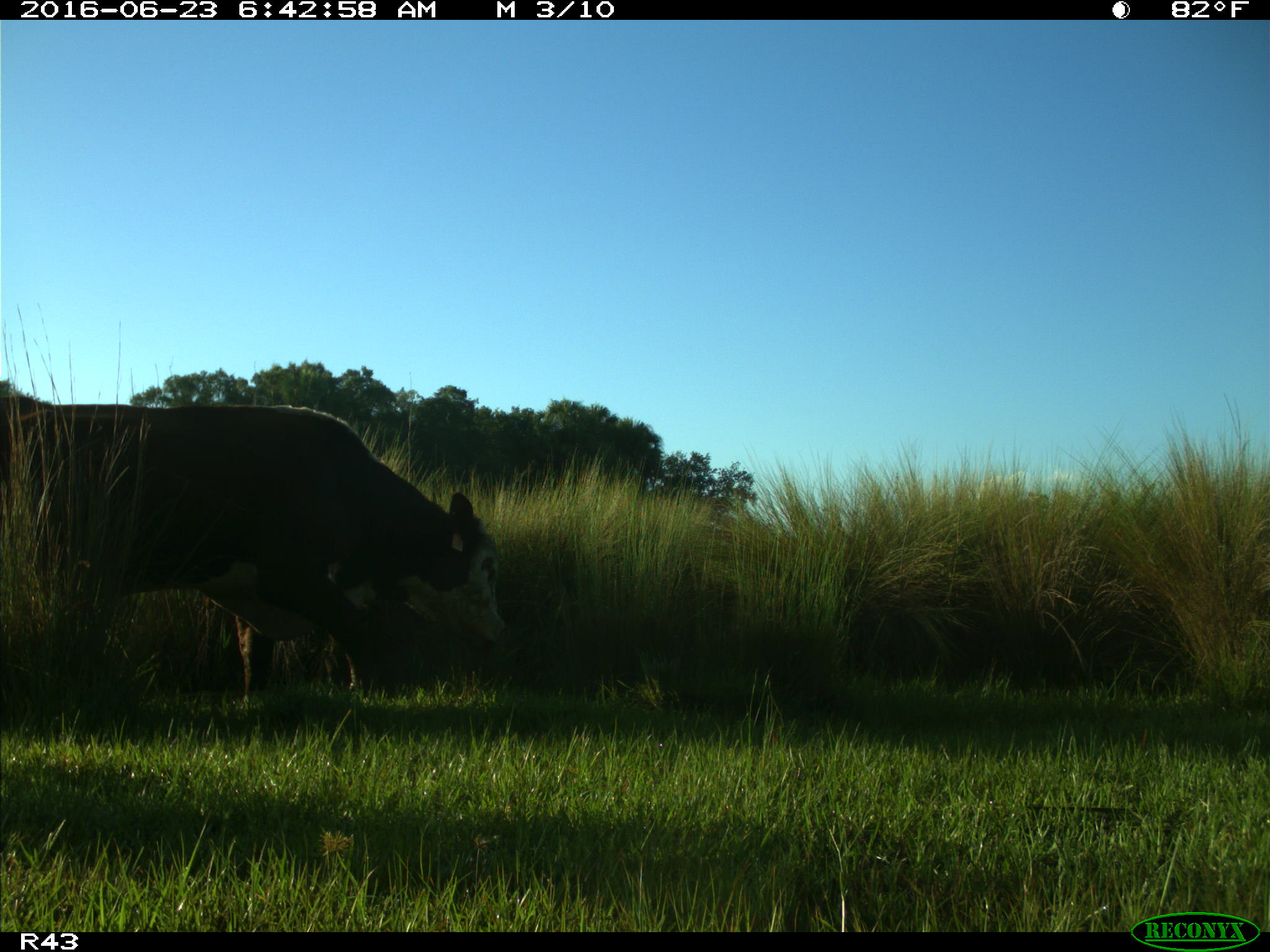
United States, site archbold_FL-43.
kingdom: Animalia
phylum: Chordata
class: Mammalia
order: Artiodactyla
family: Bovidae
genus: Bos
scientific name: Bos taurus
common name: domestic cow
Bos taurus (domestic cow).